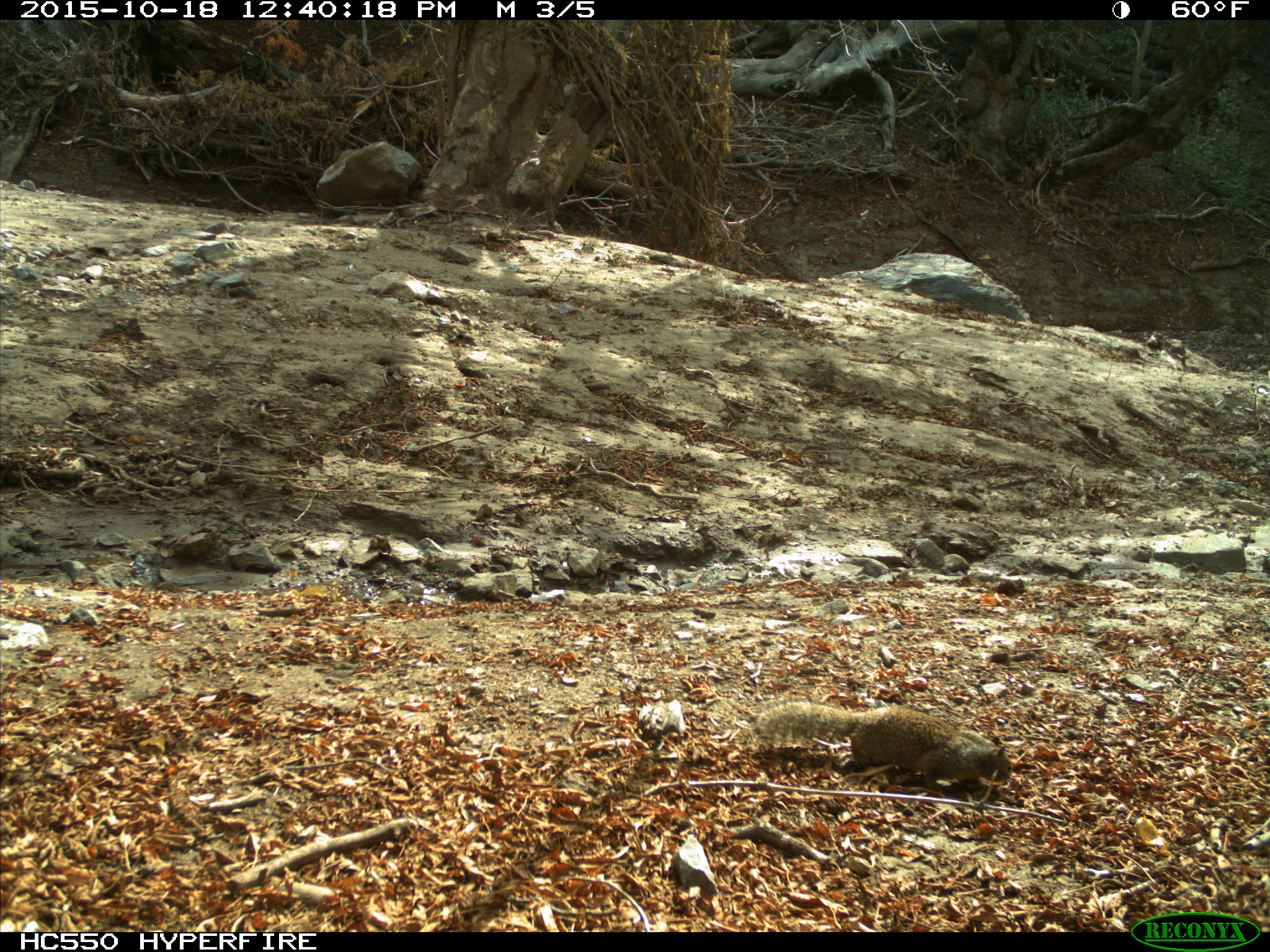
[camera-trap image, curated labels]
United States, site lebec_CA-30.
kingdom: Animalia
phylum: Chordata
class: Mammalia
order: Rodentia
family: Sciuridae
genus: Otospermophilus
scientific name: Otospermophilus beecheyi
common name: california ground squirrel